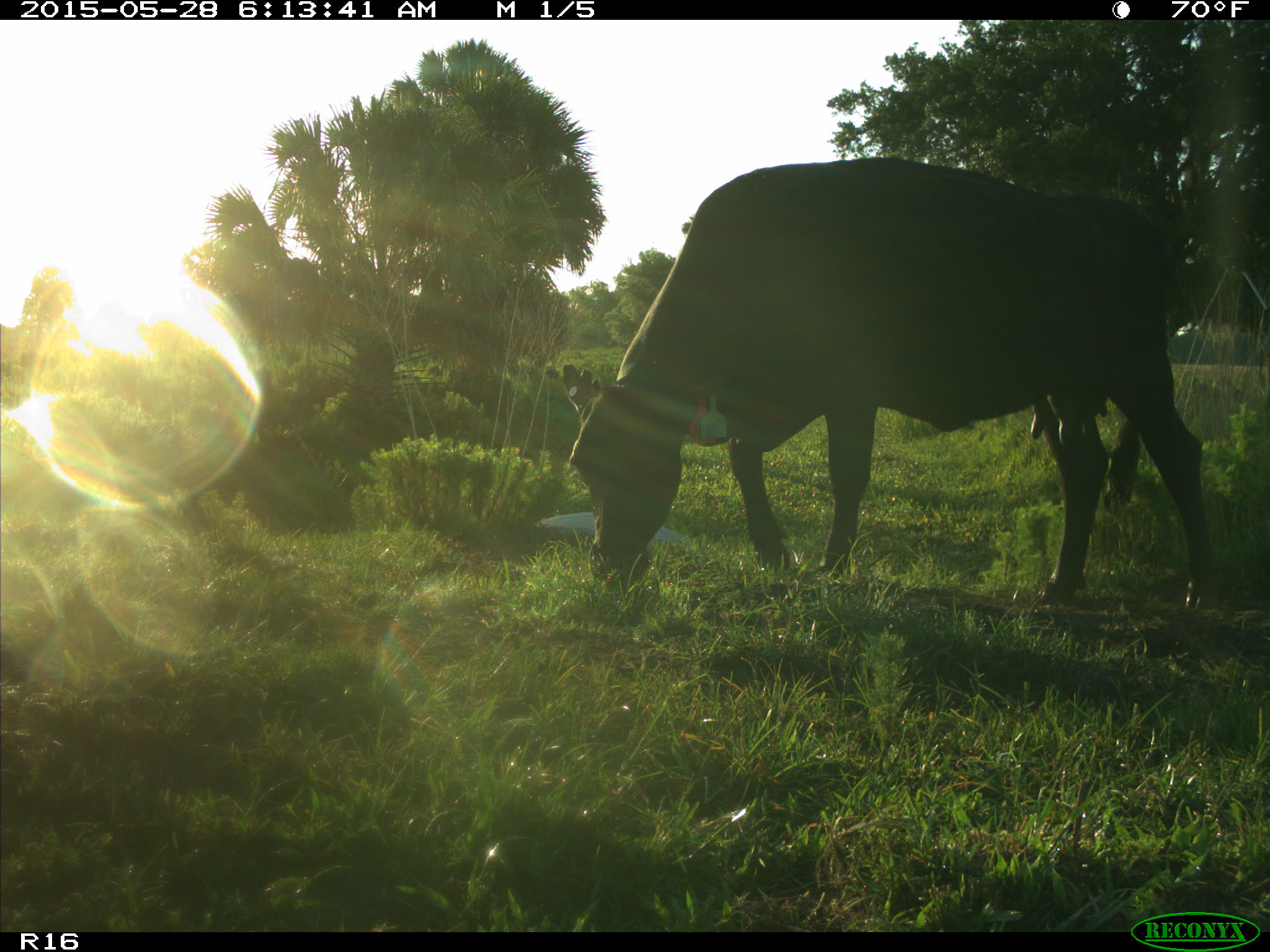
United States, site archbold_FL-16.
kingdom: Animalia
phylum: Chordata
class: Mammalia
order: Artiodactyla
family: Bovidae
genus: Bos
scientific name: Bos taurus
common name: domestic cow